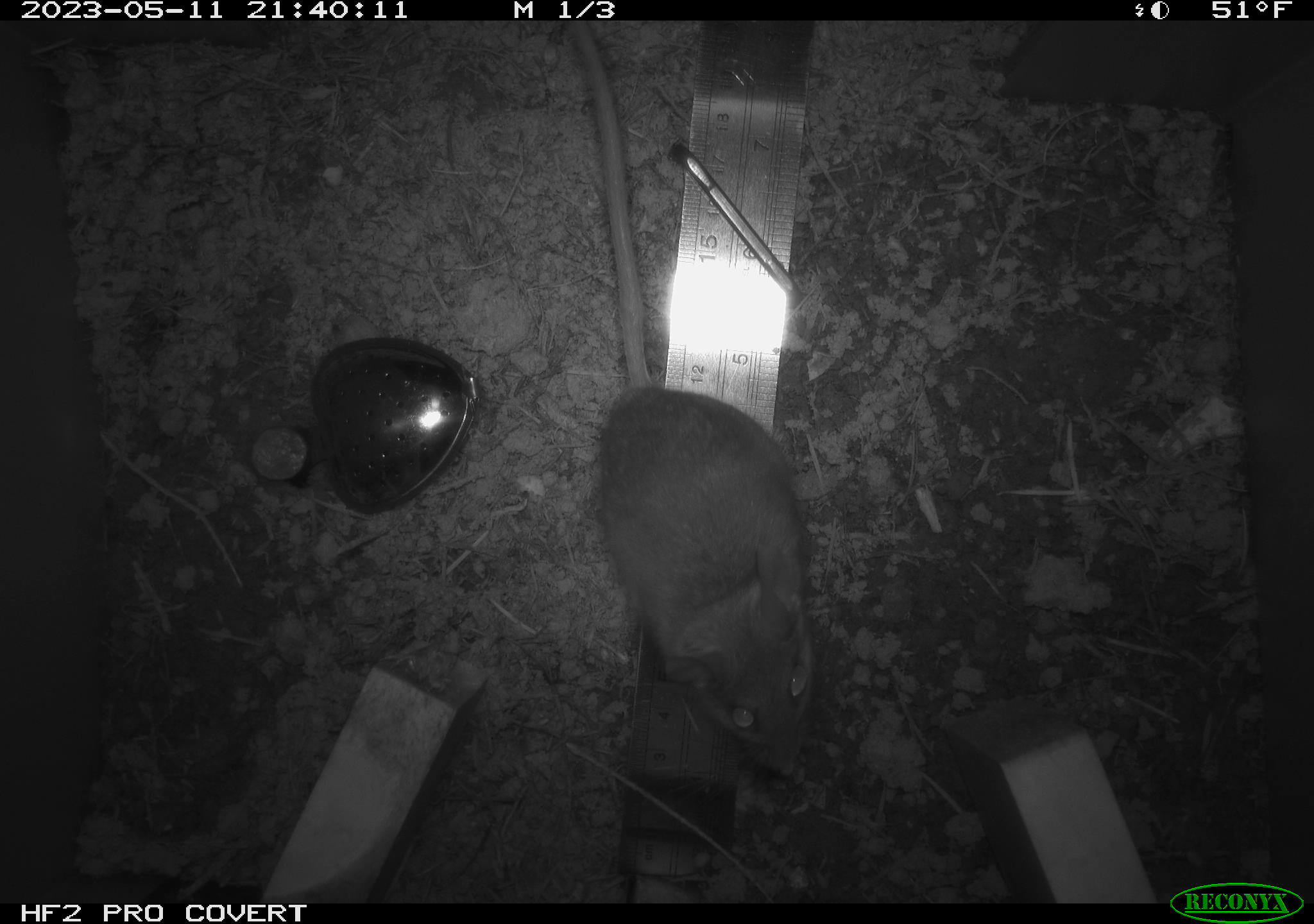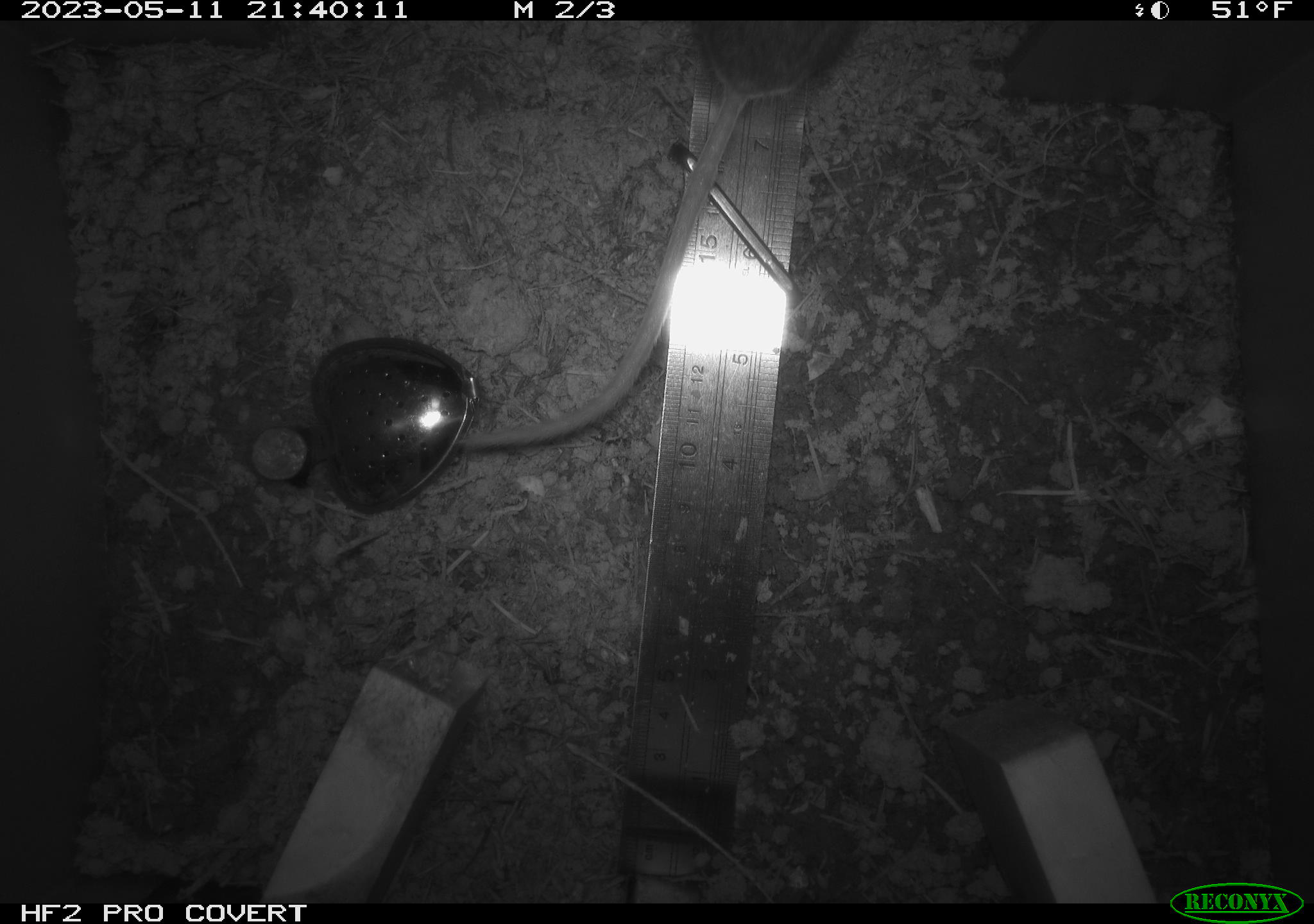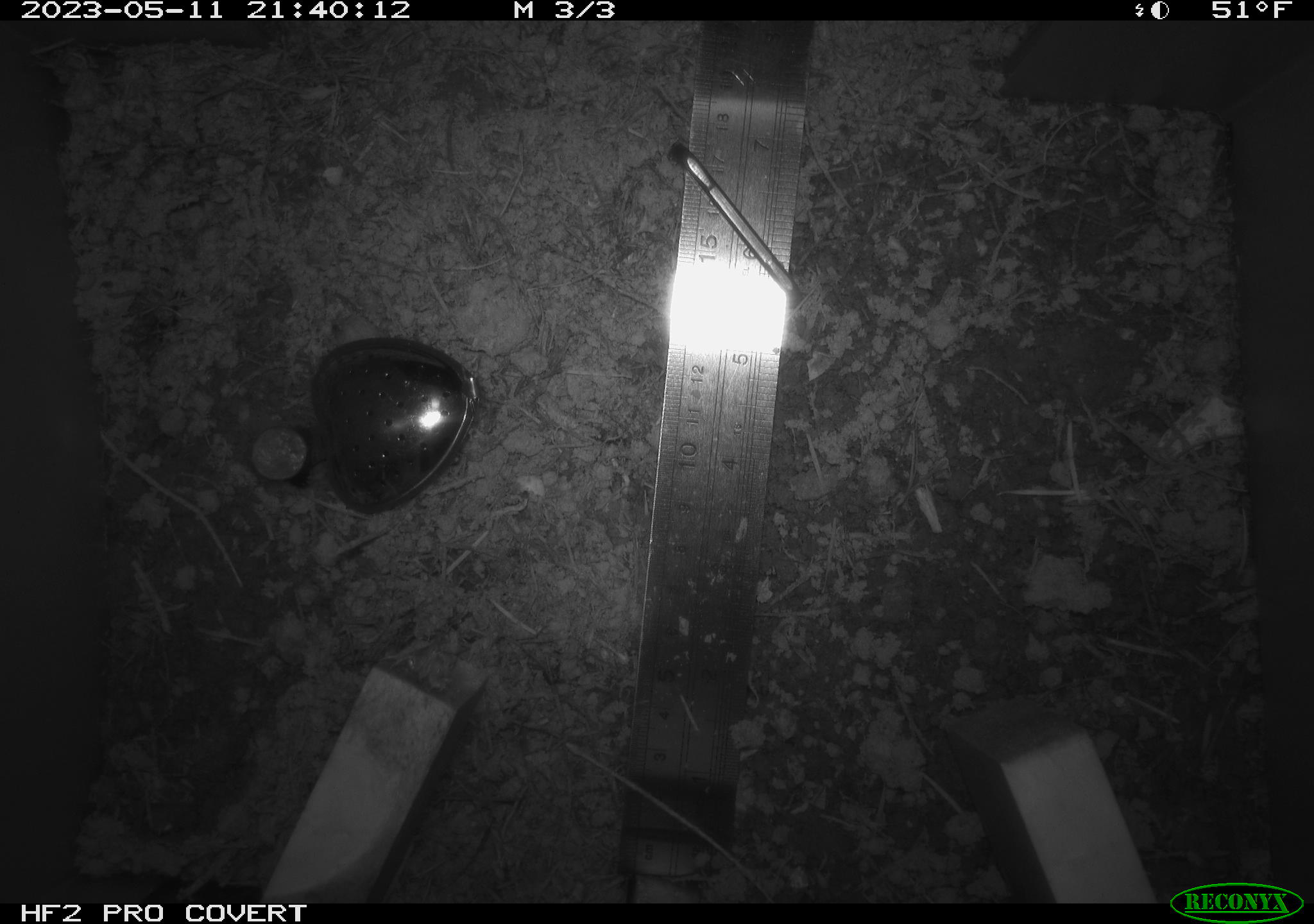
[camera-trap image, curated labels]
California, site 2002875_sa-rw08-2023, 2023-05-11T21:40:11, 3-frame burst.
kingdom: Animalia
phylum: Chordata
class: Mammalia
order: Rodentia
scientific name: Rodentia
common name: mouse species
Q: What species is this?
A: Mouse species (Rodentia).